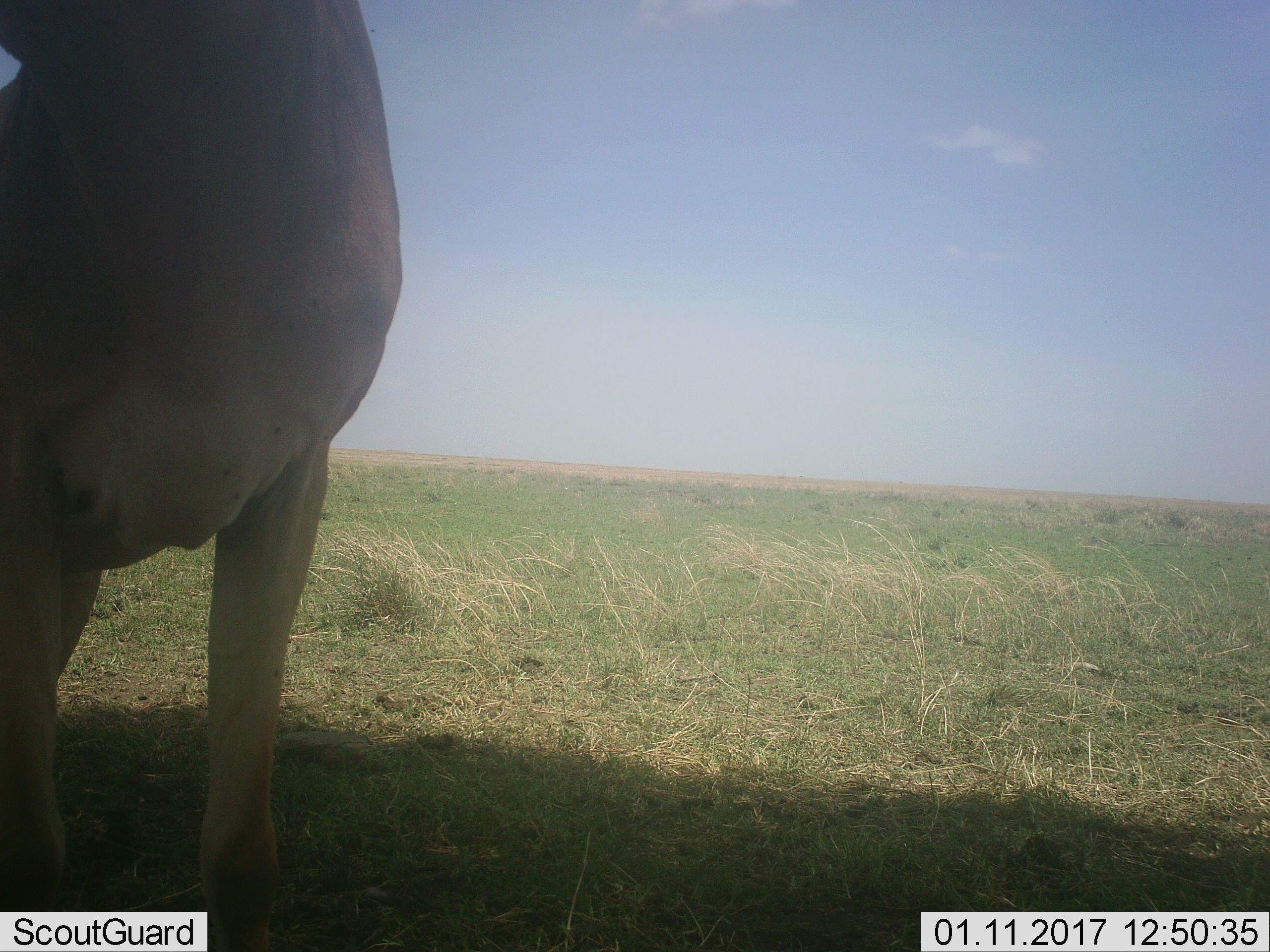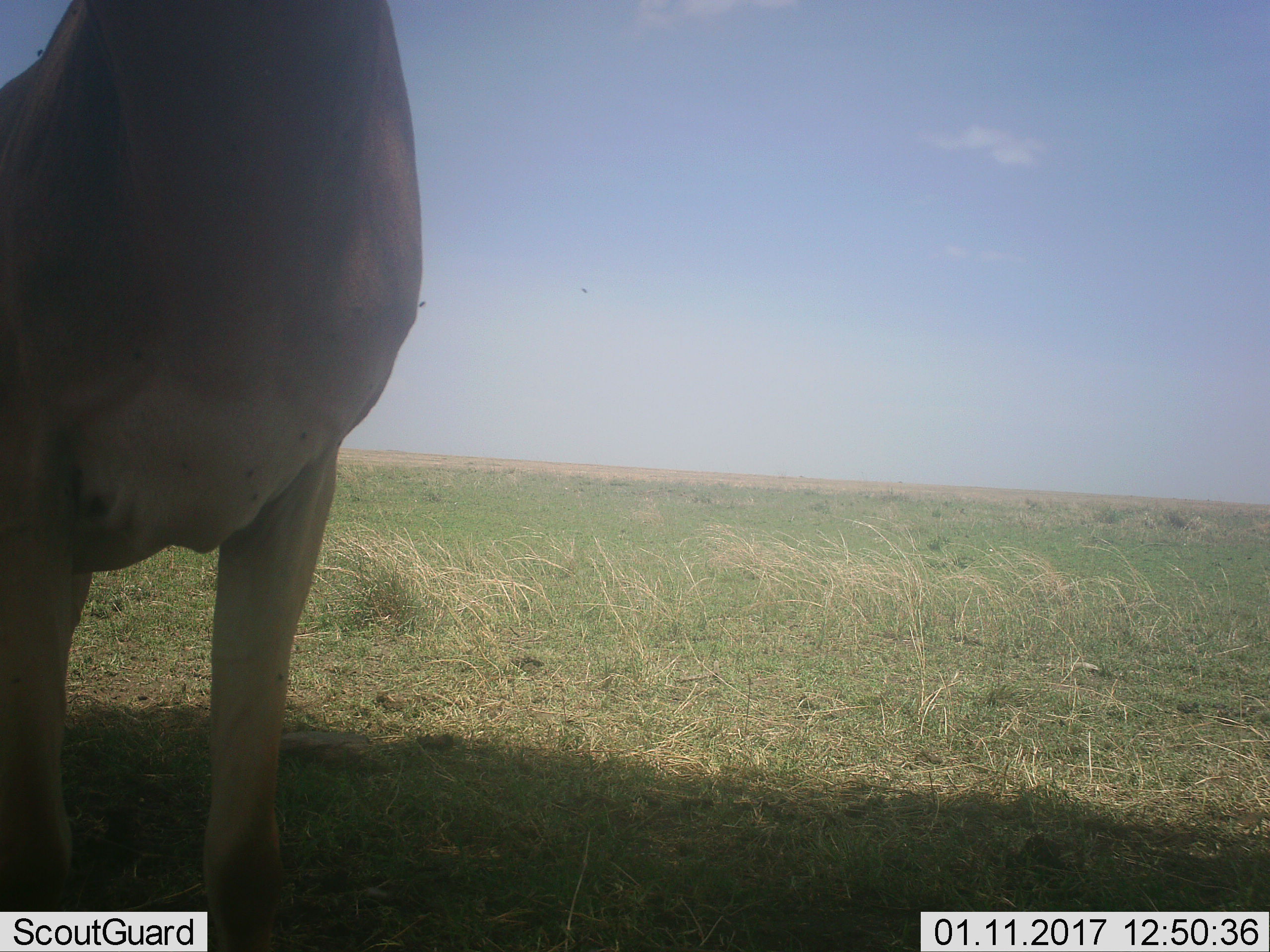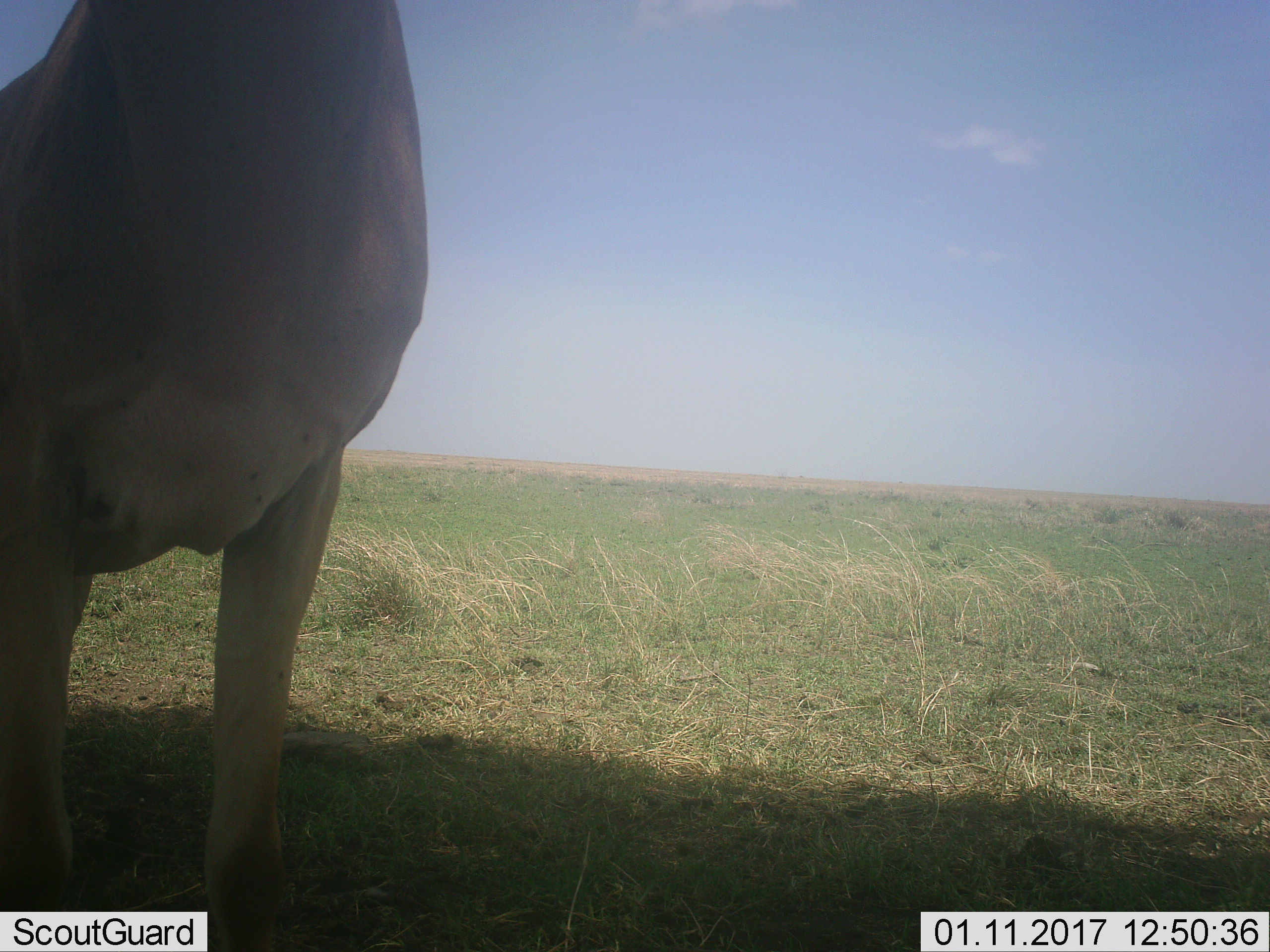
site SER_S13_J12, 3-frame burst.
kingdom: Animalia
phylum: Chordata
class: Mammalia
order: Artiodactyla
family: Bovidae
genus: Alcelaphus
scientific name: Alcelaphus buselaphus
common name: hartebeest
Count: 1.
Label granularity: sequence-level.